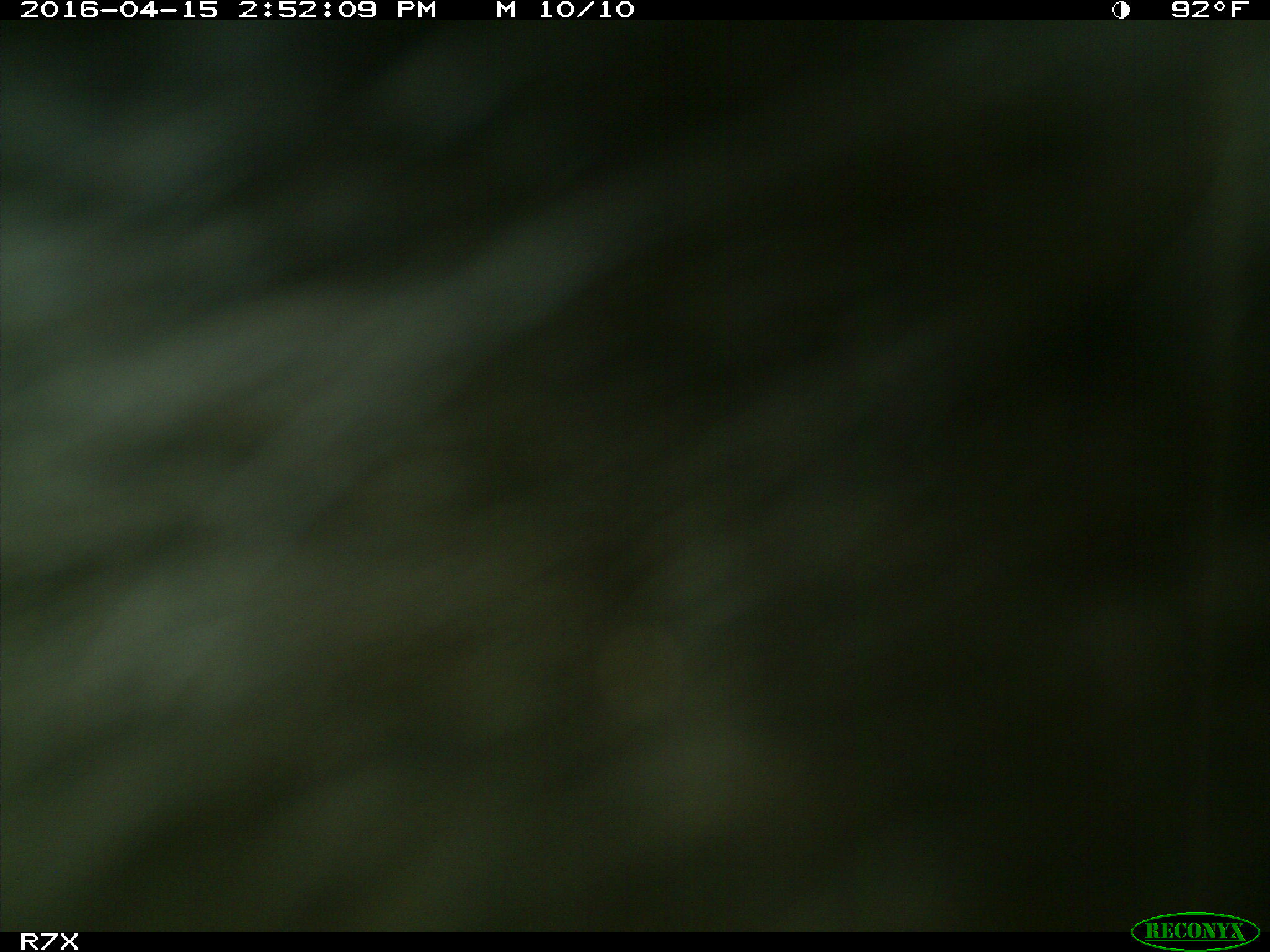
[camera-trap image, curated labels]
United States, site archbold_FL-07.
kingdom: Animalia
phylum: Chordata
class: Mammalia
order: Artiodactyla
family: Bovidae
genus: Bos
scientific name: Bos taurus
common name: domestic cow